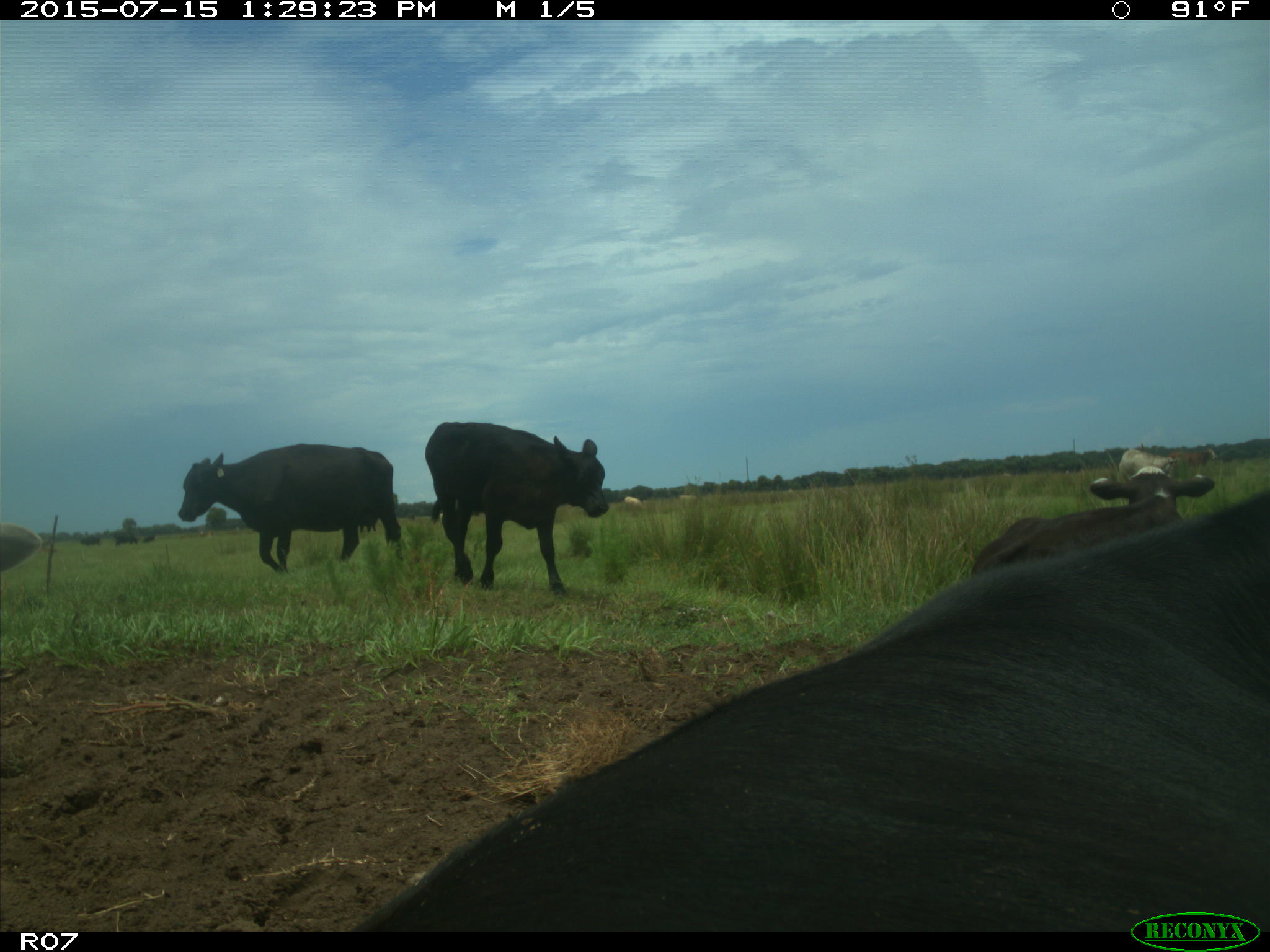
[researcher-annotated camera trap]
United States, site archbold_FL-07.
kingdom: Animalia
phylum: Chordata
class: Mammalia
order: Artiodactyla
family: Bovidae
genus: Bos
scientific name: Bos taurus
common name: domestic cow